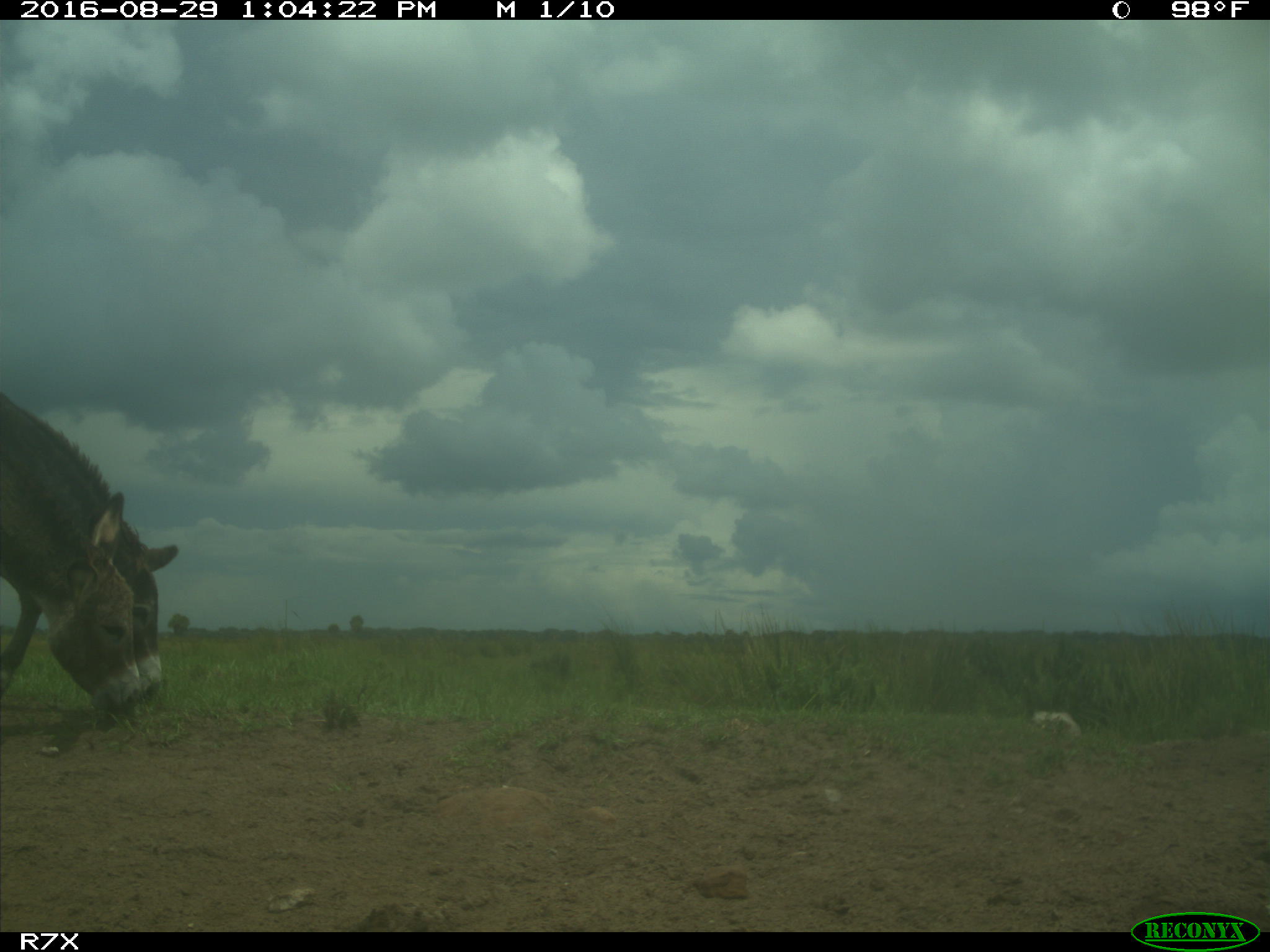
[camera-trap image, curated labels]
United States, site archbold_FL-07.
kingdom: Animalia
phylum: Chordata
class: Mammalia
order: Perissodactyla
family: Equidae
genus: Equus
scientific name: Equus africanus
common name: african wild ass